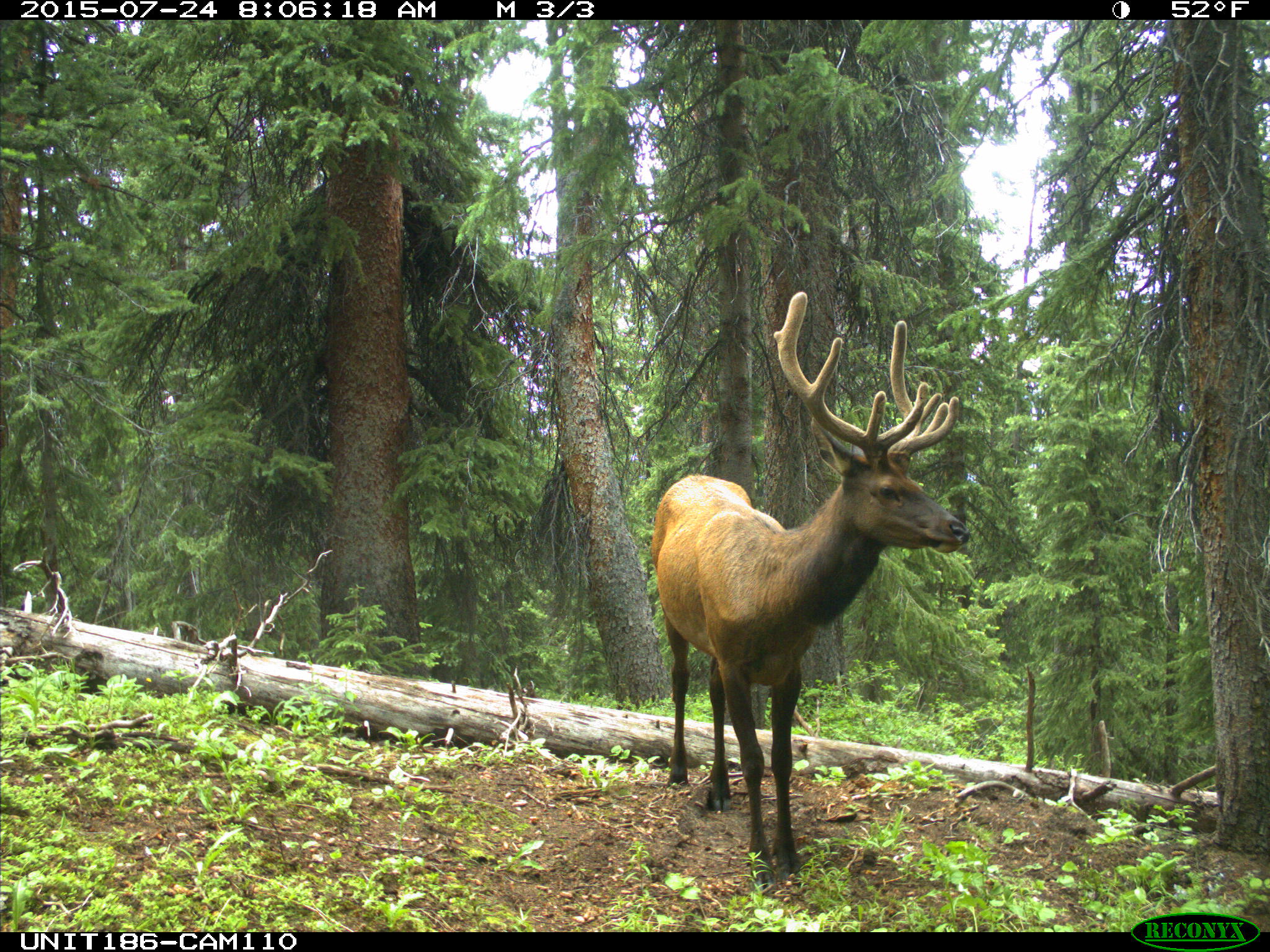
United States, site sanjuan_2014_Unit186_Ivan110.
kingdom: Animalia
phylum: Chordata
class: Mammalia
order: Artiodactyla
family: Cervidae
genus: Cervus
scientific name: Cervus elaphus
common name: red deer